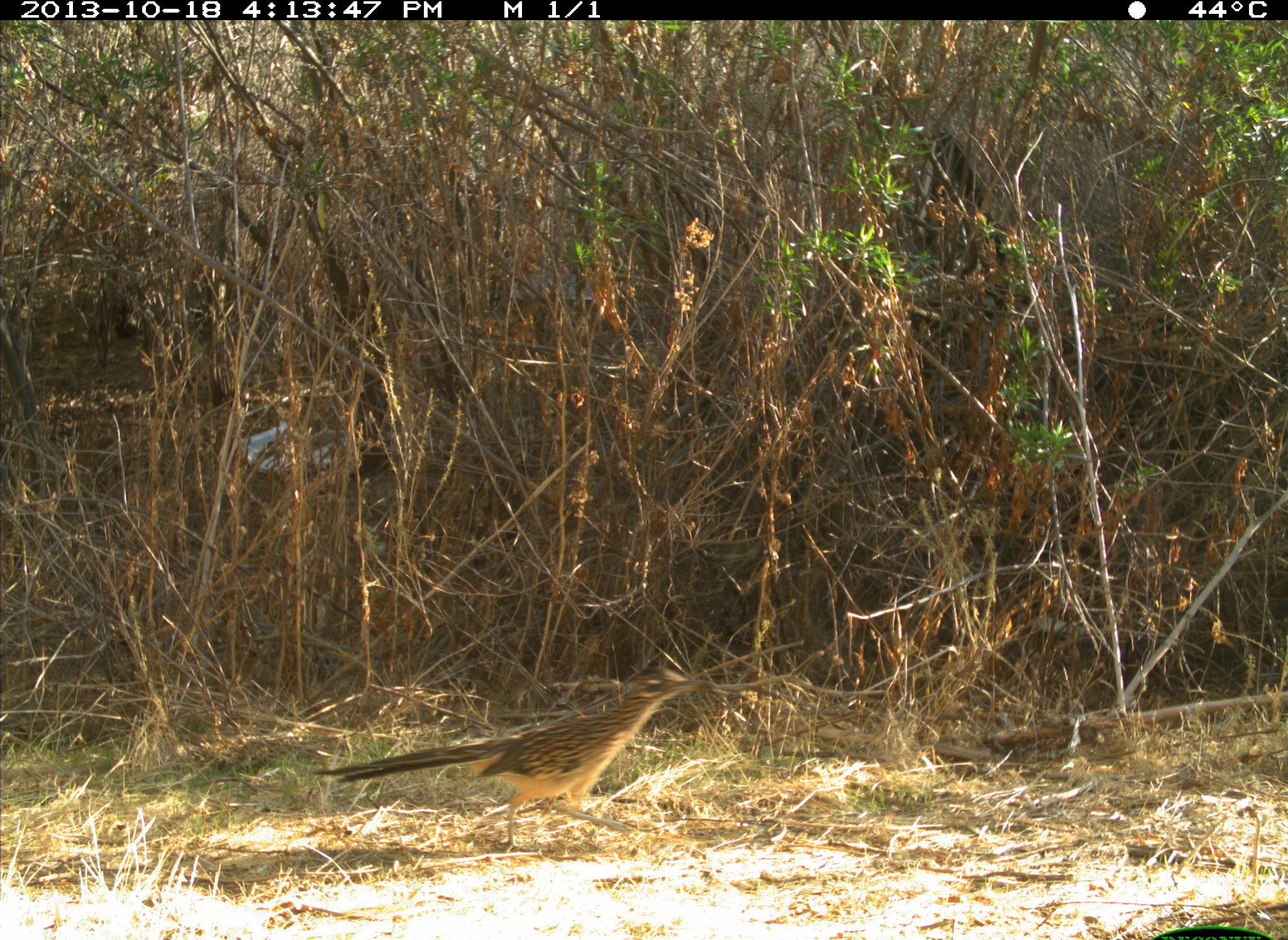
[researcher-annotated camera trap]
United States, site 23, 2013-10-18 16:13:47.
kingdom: Animalia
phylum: Chordata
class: Aves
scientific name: Aves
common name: bird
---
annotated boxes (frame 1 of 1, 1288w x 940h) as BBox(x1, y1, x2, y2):
bird: BBox(311, 669, 717, 861)